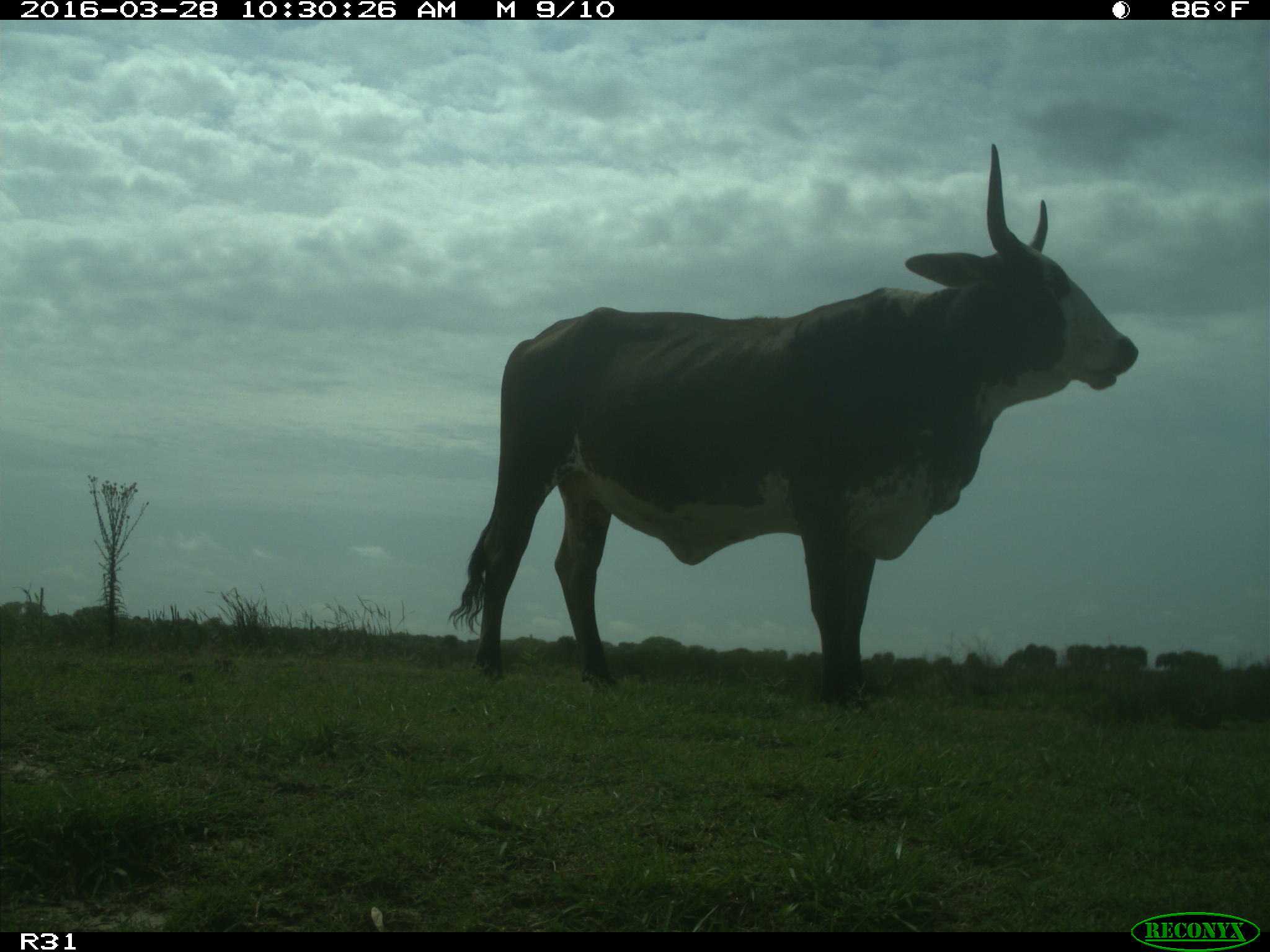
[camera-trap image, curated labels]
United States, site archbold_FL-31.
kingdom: Animalia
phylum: Chordata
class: Mammalia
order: Artiodactyla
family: Bovidae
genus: Bos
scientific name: Bos taurus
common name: domestic cow